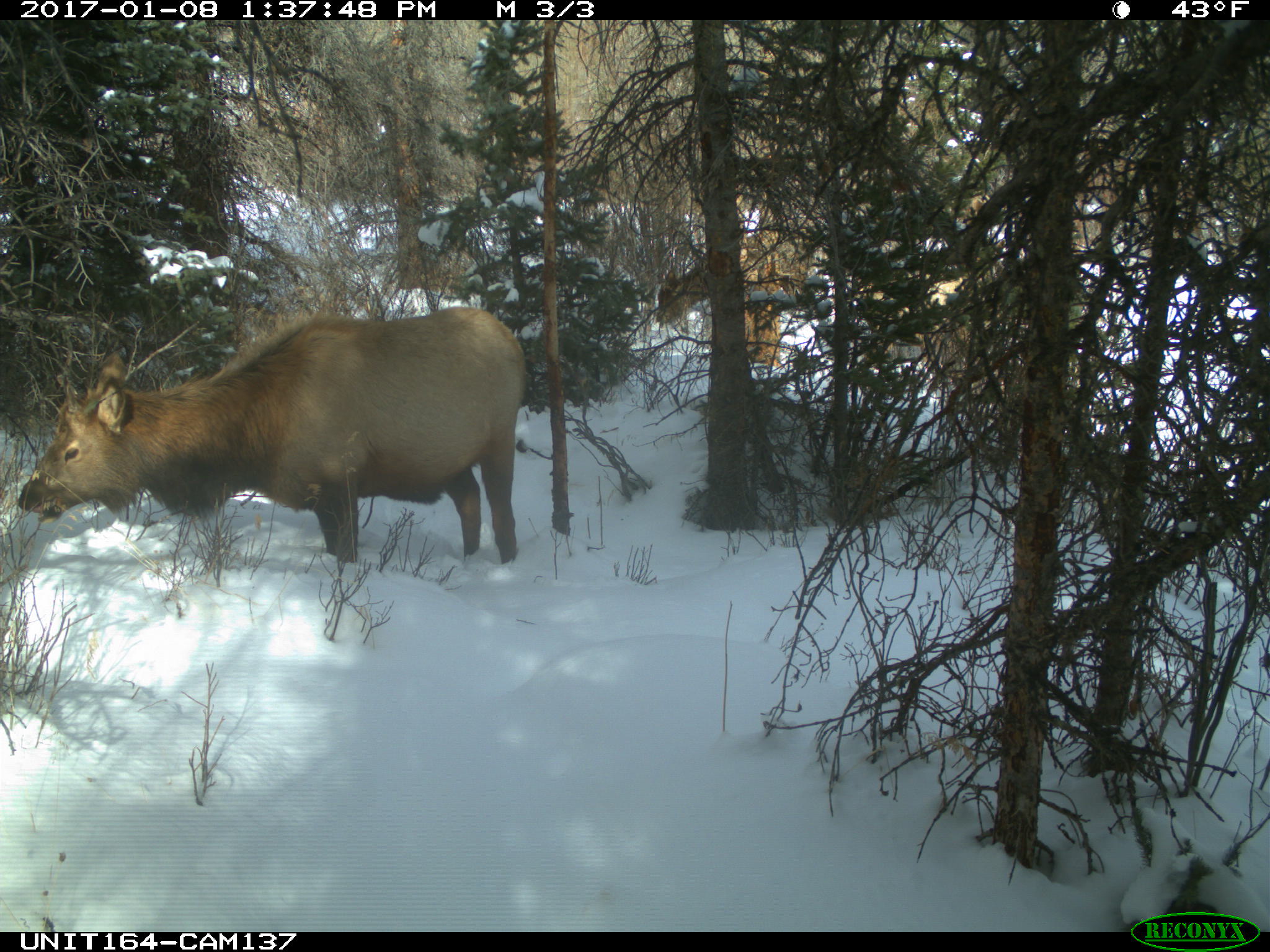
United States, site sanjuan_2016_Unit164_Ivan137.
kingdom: Animalia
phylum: Chordata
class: Mammalia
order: Artiodactyla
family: Cervidae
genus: Cervus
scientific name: Cervus elaphus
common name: red deer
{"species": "Cervus elaphus (red deer)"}